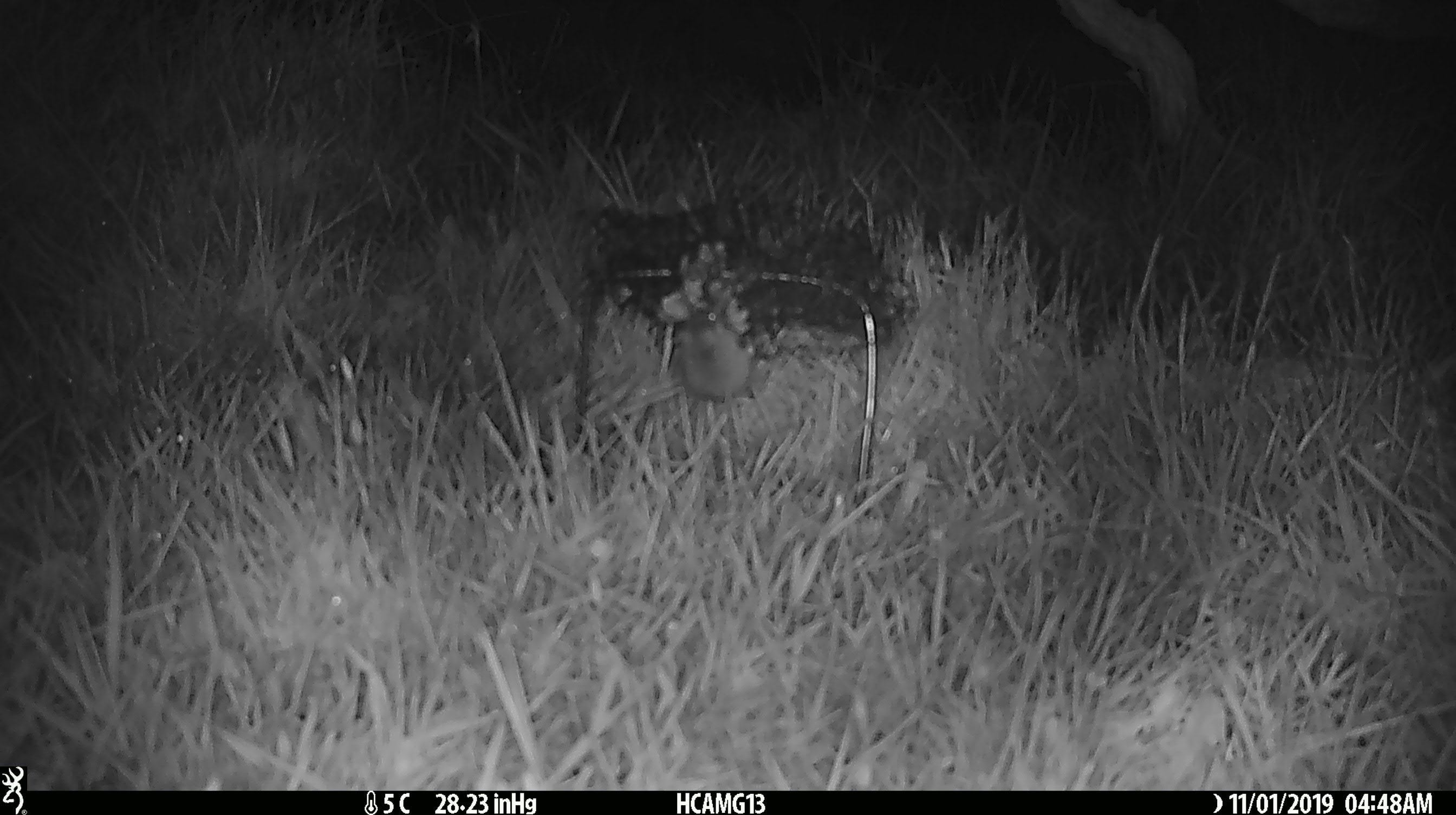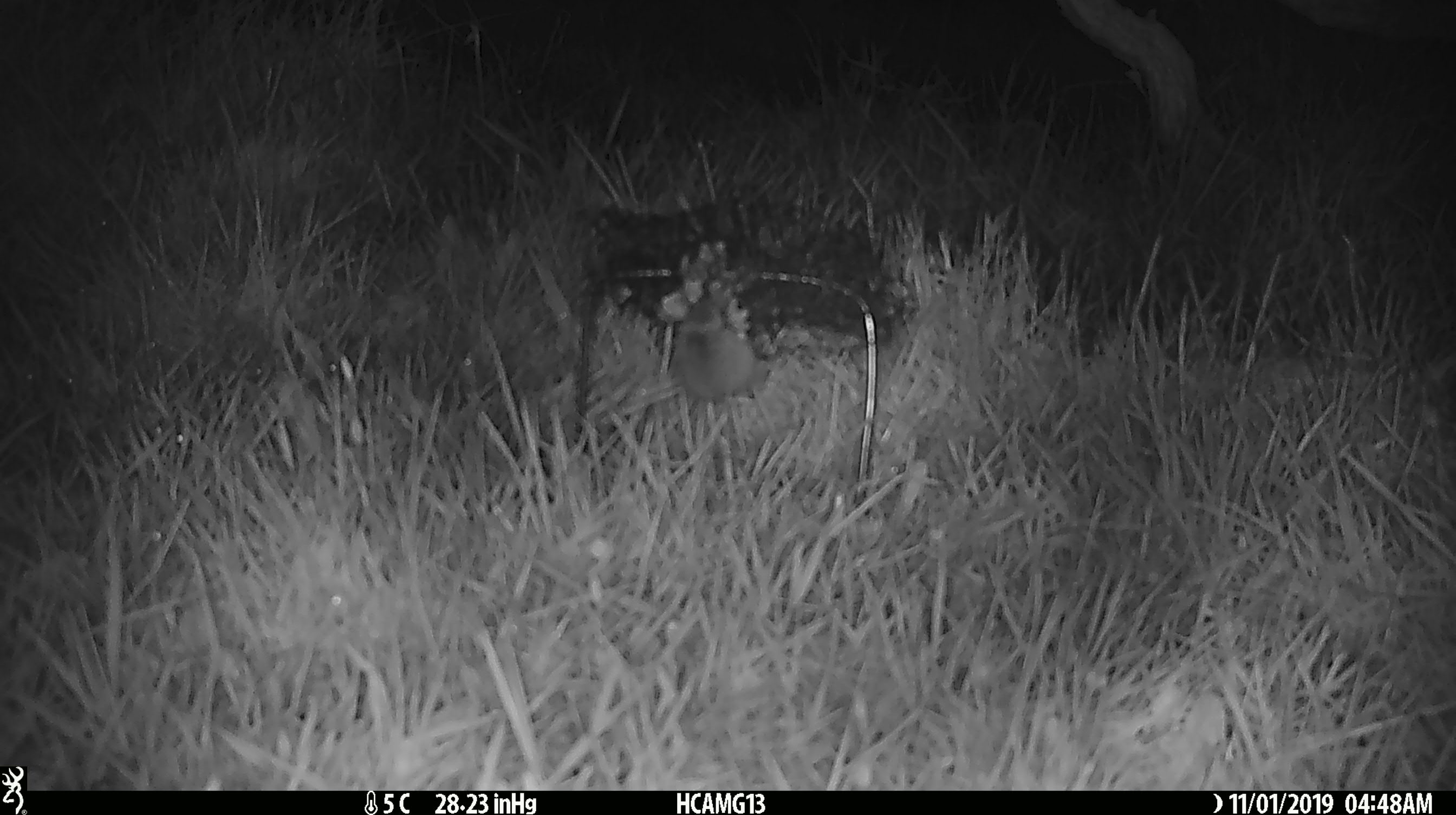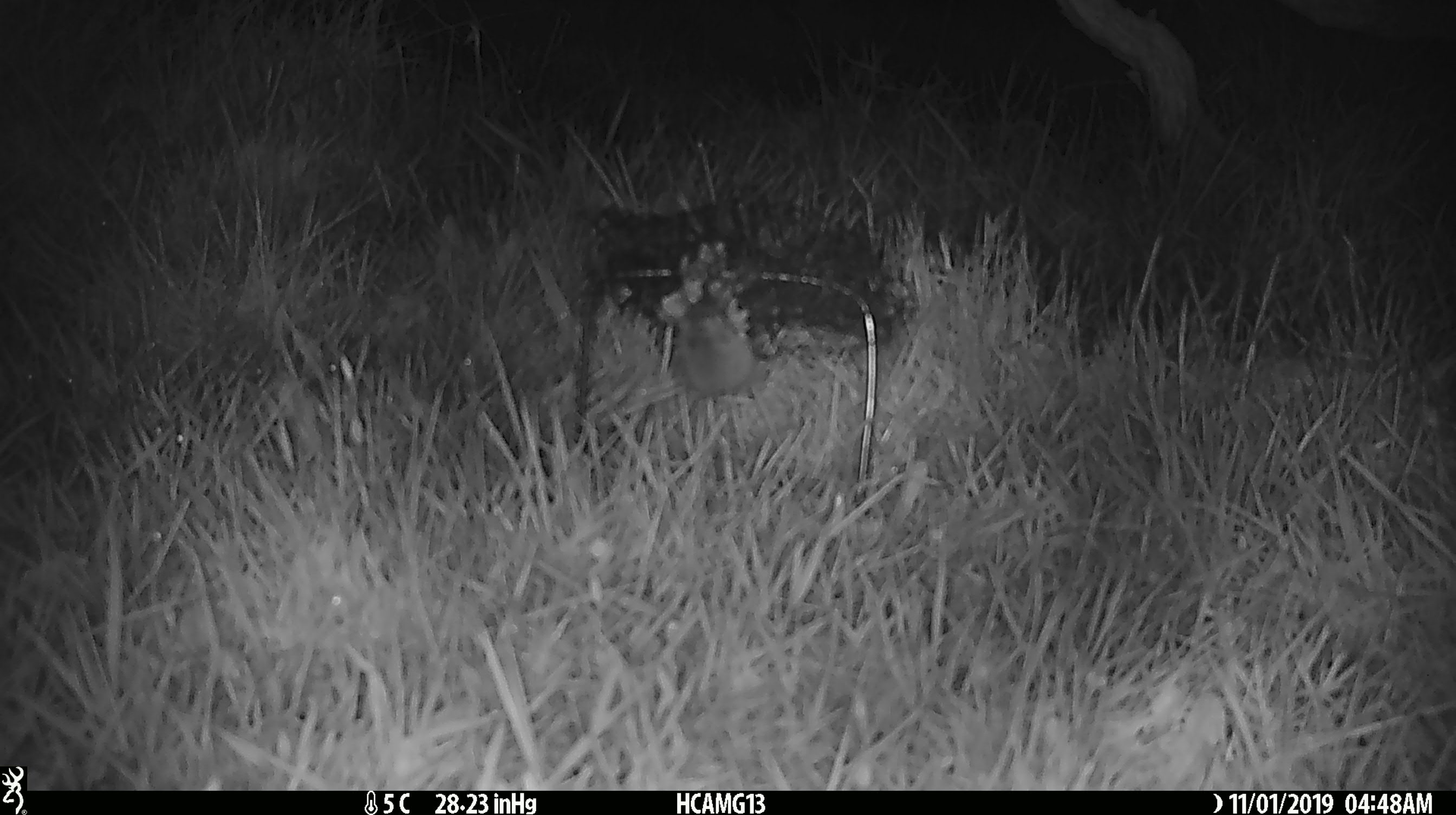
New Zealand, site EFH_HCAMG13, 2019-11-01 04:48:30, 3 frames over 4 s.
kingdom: Animalia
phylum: Chordata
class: Mammalia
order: Rodentia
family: Muridae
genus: Mus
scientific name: Mus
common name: mouse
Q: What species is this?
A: Mouse (Mus).